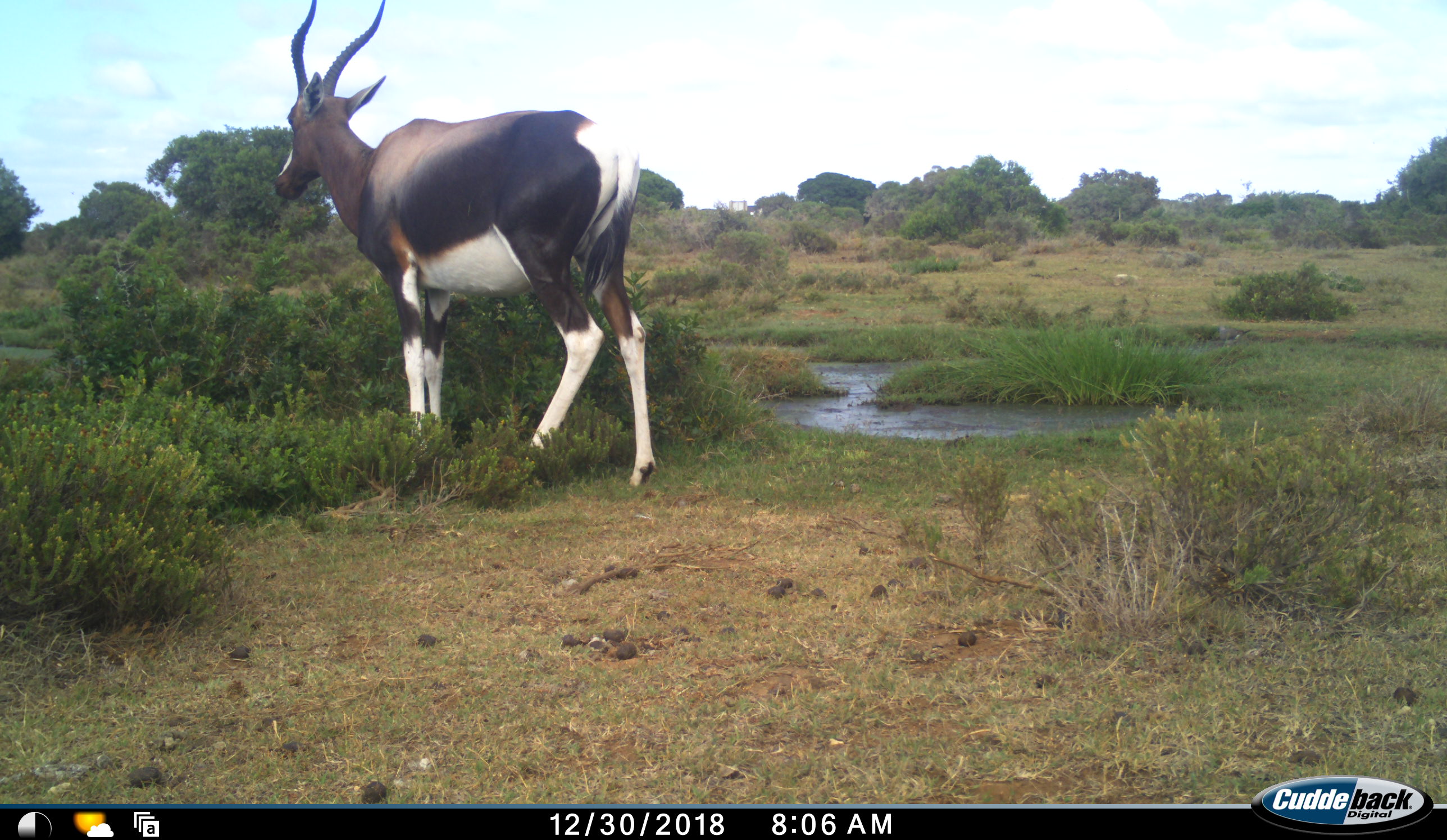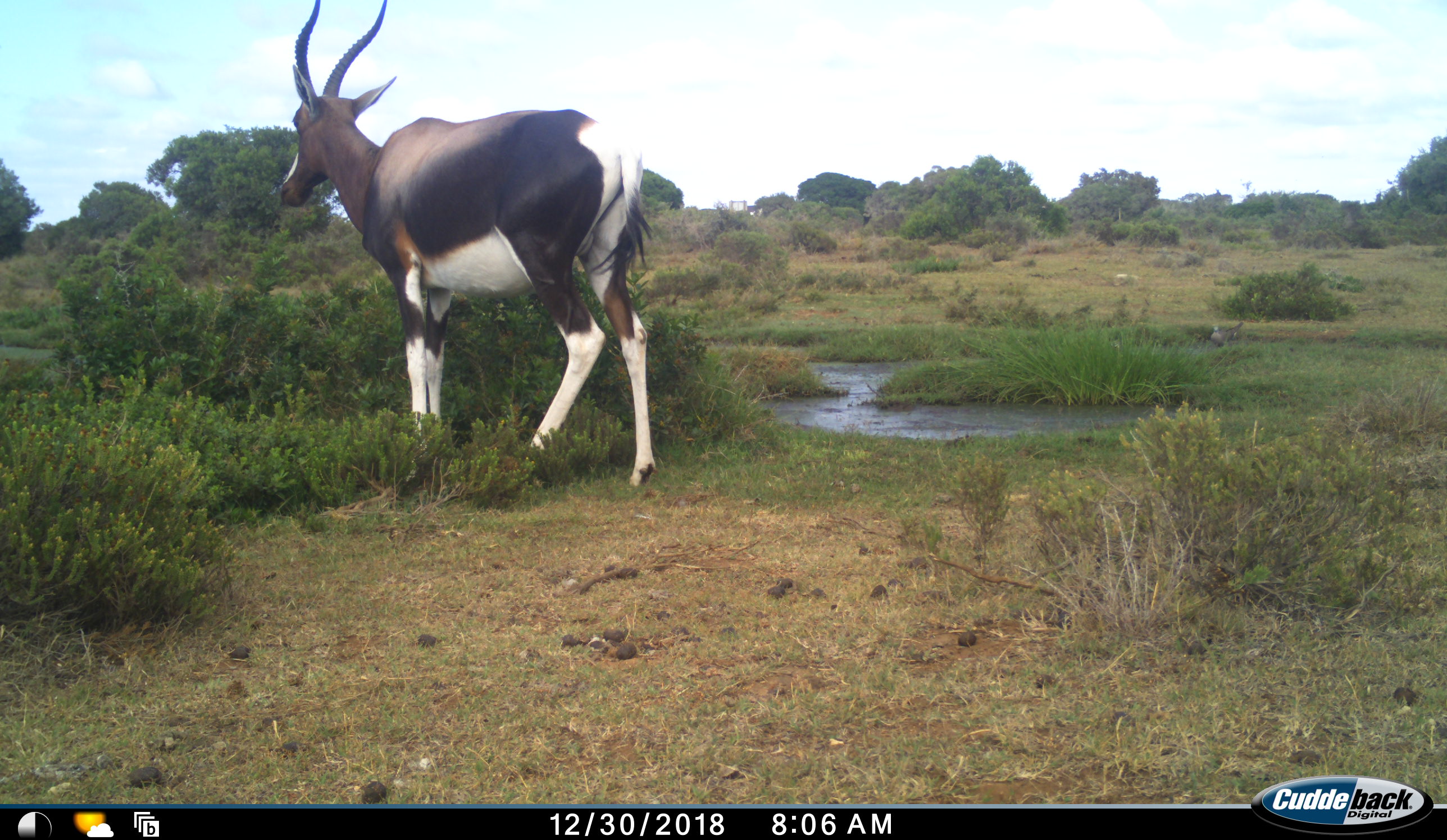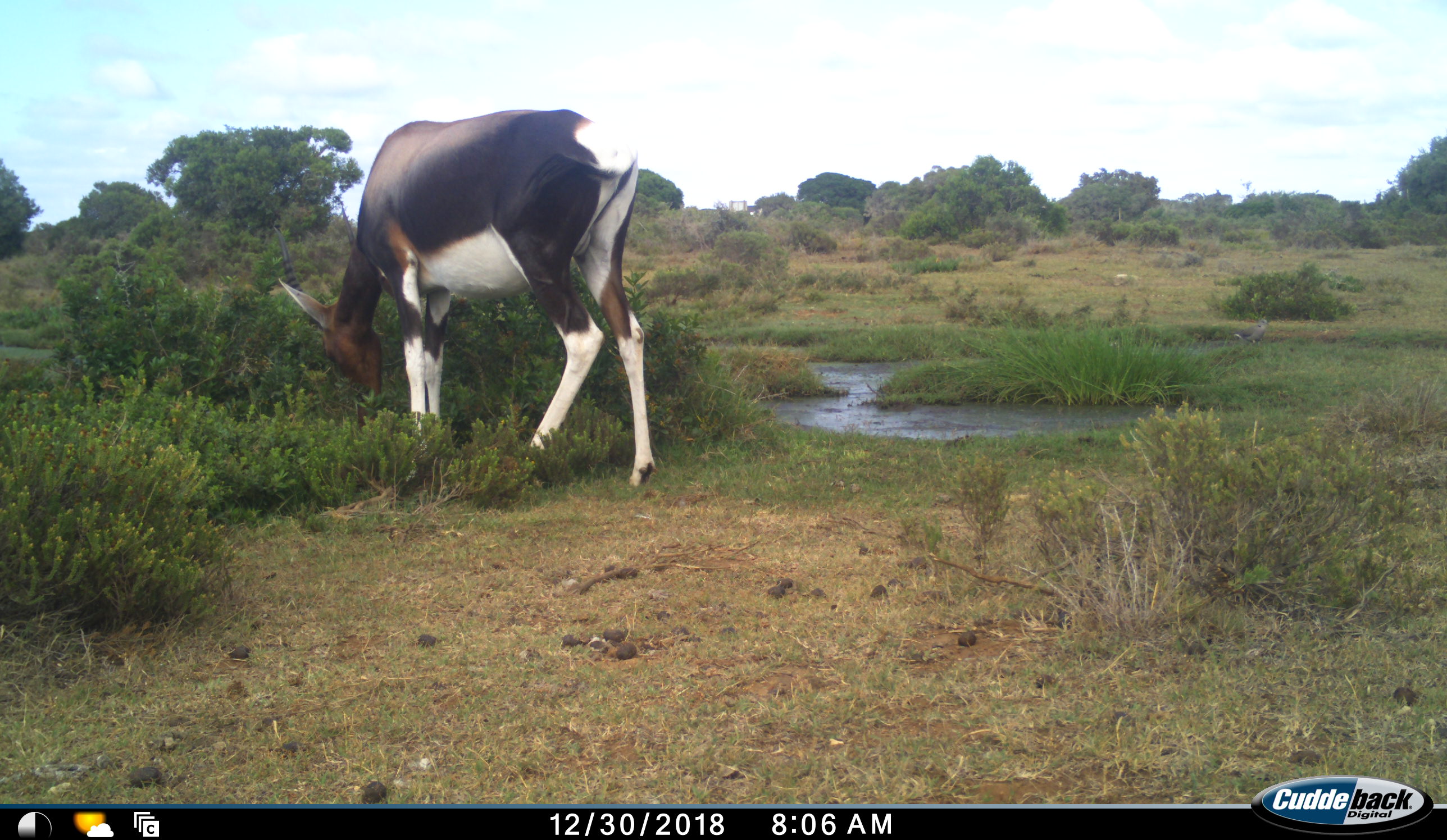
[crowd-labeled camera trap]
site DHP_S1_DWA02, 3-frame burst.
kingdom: Animalia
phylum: Chordata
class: Aves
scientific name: Aves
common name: bird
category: birdother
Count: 1.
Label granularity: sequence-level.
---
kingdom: Animalia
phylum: Chordata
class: Mammalia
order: Artiodactyla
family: Bovidae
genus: Damaliscus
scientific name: Damaliscus pygargus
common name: bontebok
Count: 1.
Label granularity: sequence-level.